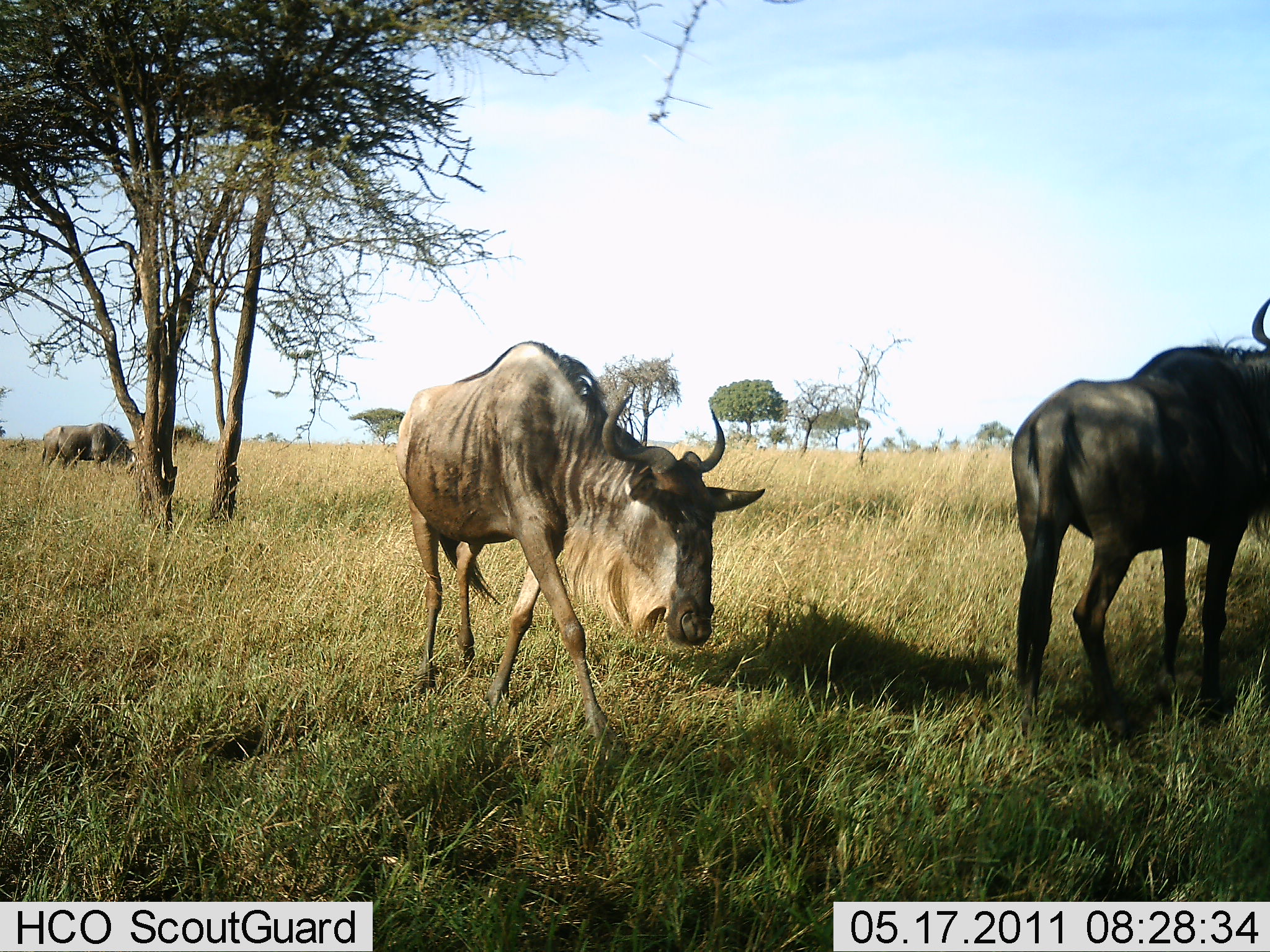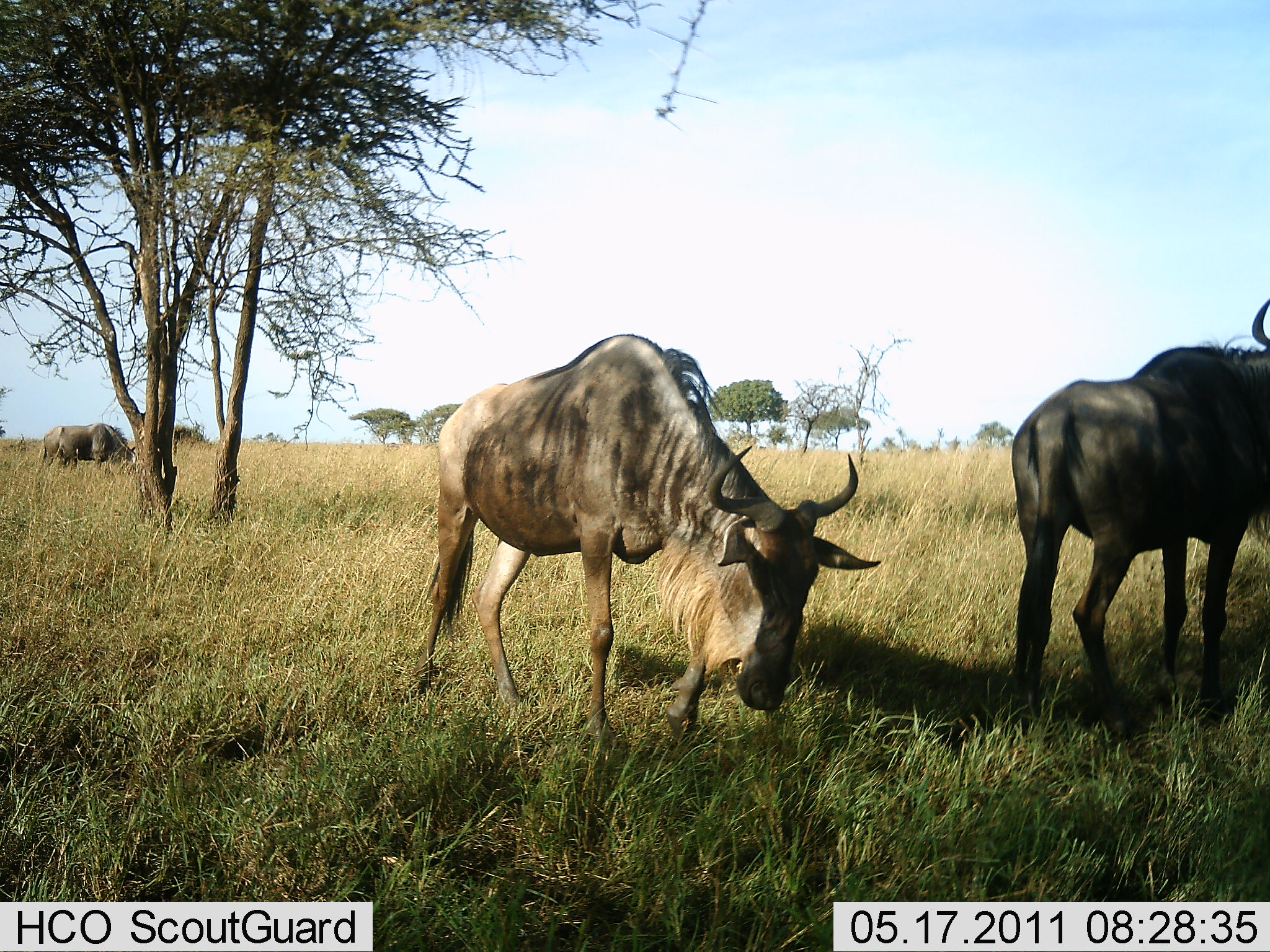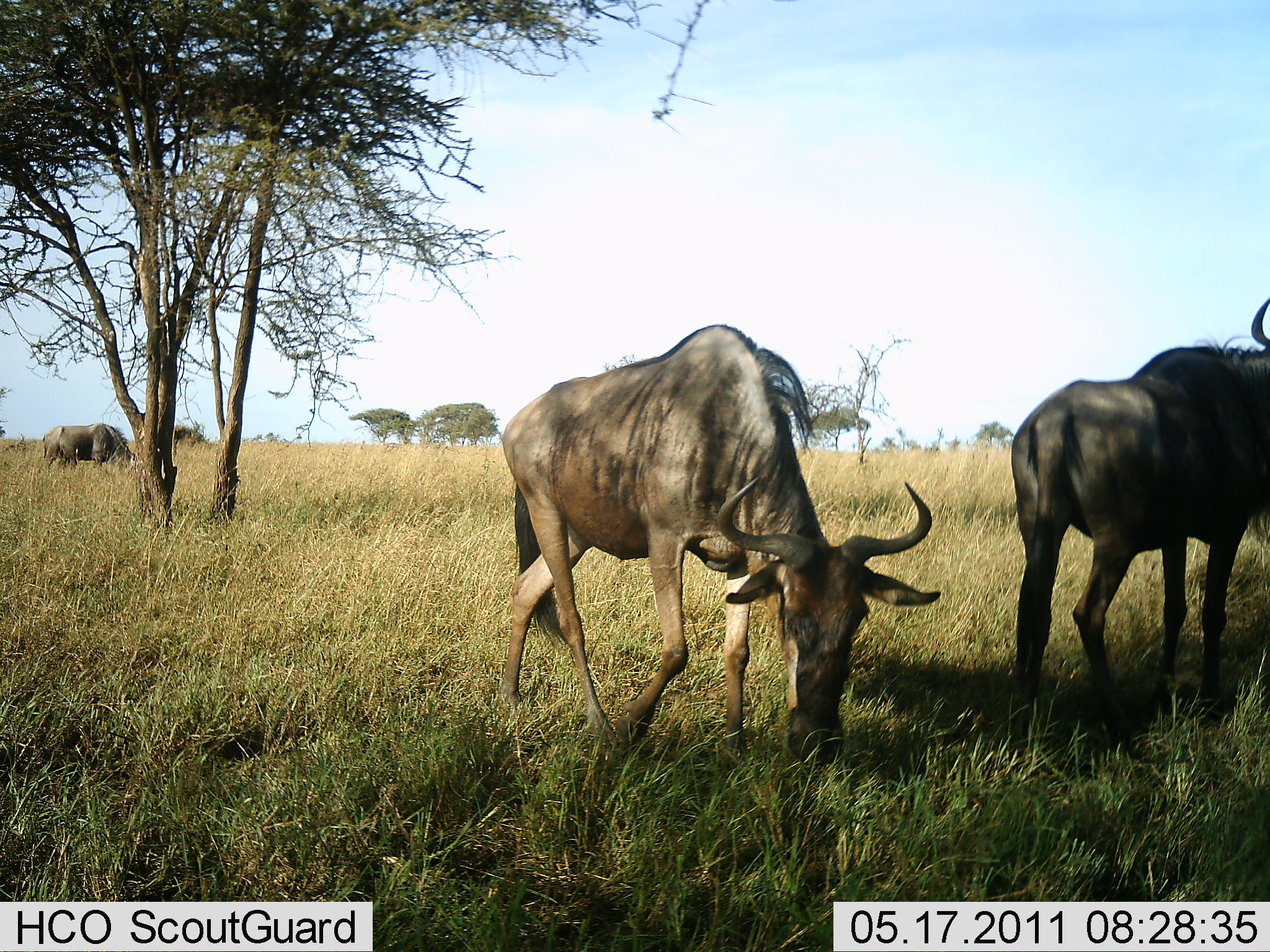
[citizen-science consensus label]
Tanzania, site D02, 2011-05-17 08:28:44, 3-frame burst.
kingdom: Animalia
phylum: Chordata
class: Mammalia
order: Artiodactyla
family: Bovidae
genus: Connochaetes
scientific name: Connochaetes taurinus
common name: blue wildebeest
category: wildebeest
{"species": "wildebeest (blue wildebeest) (Connochaetes taurinus)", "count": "3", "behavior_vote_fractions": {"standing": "73%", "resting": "0%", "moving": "80%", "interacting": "0%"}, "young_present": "0%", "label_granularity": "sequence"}